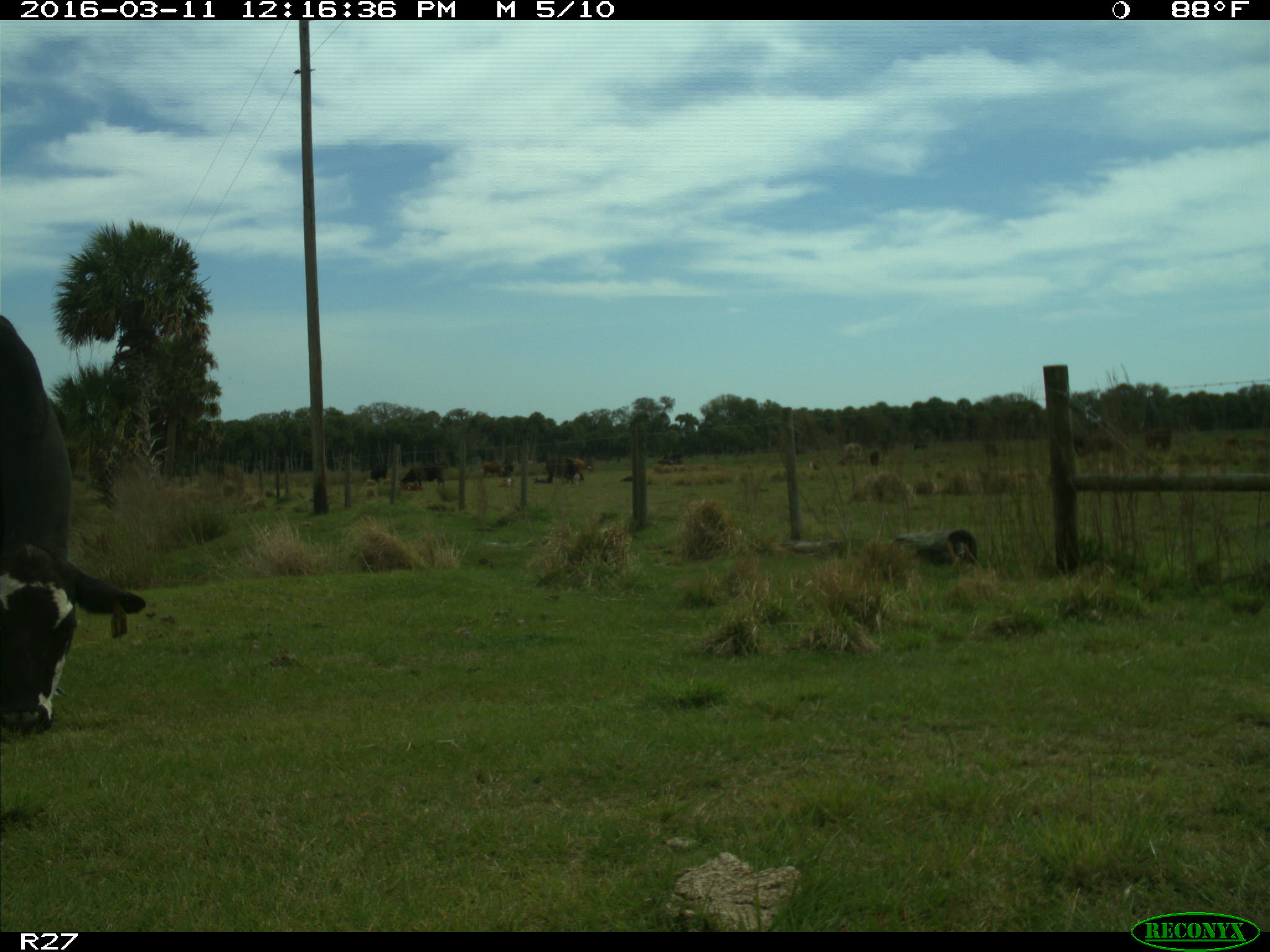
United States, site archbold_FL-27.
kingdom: Animalia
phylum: Chordata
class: Mammalia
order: Artiodactyla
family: Bovidae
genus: Bos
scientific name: Bos taurus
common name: domestic cow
Bos taurus (domestic cow).